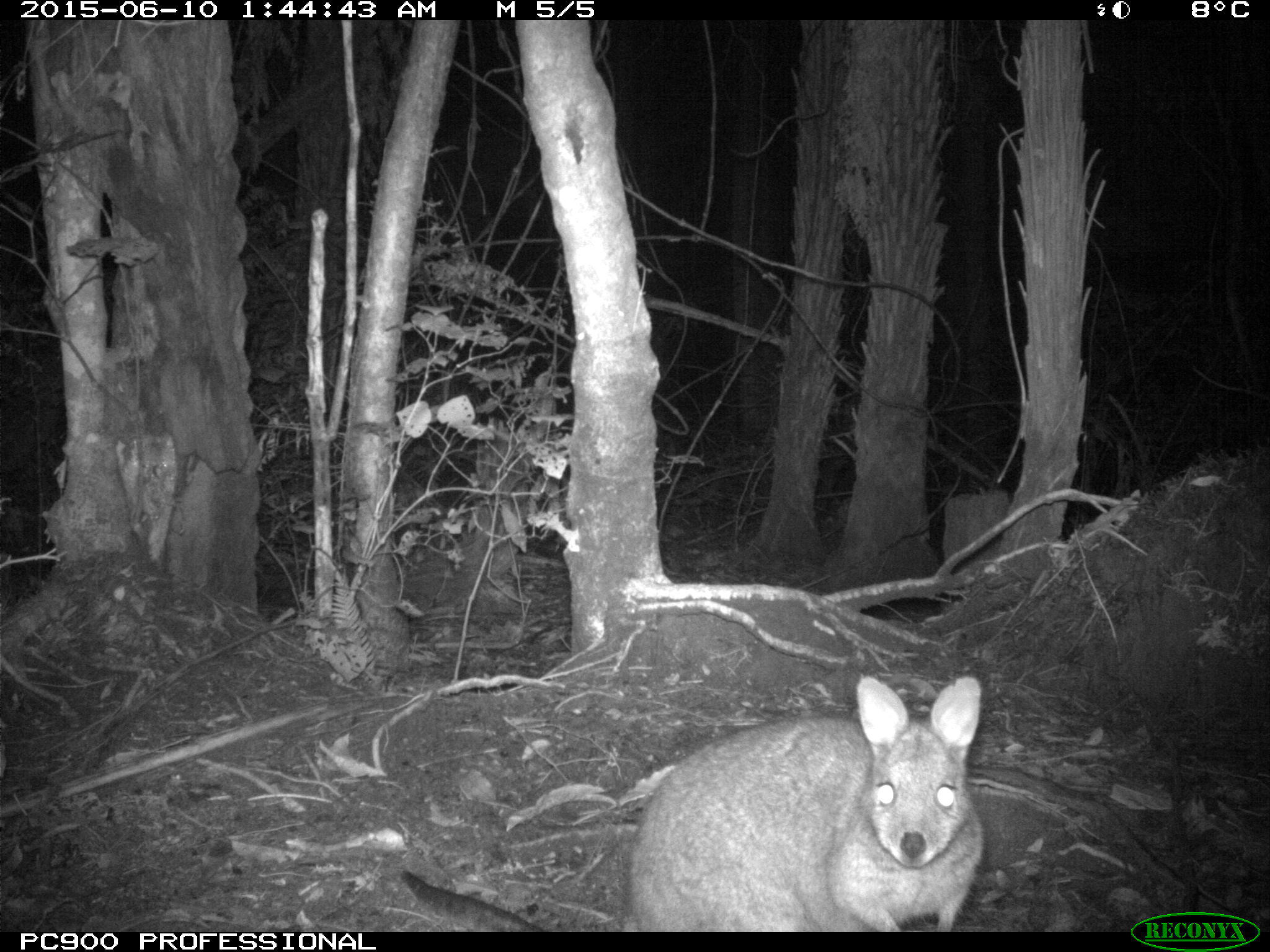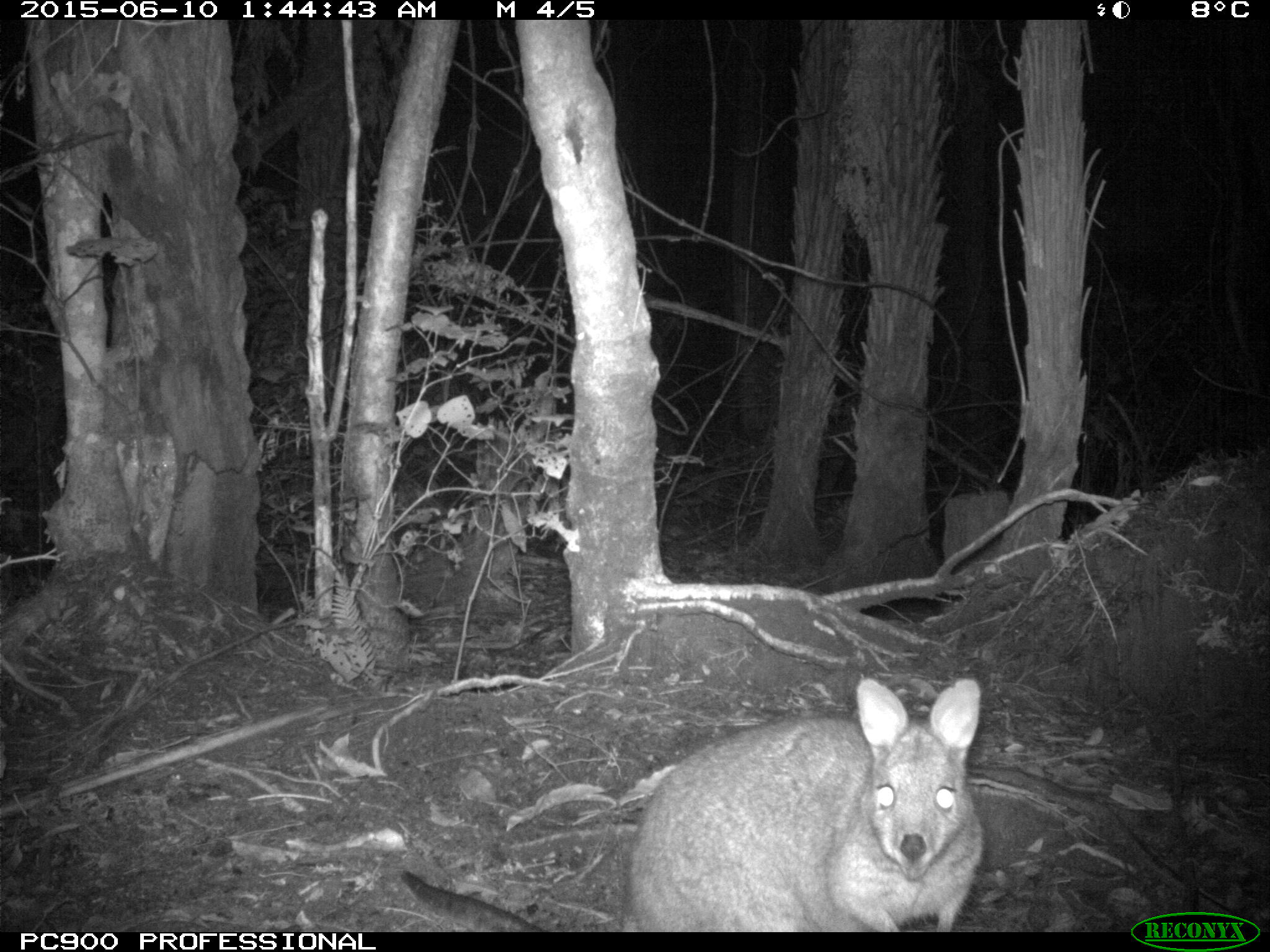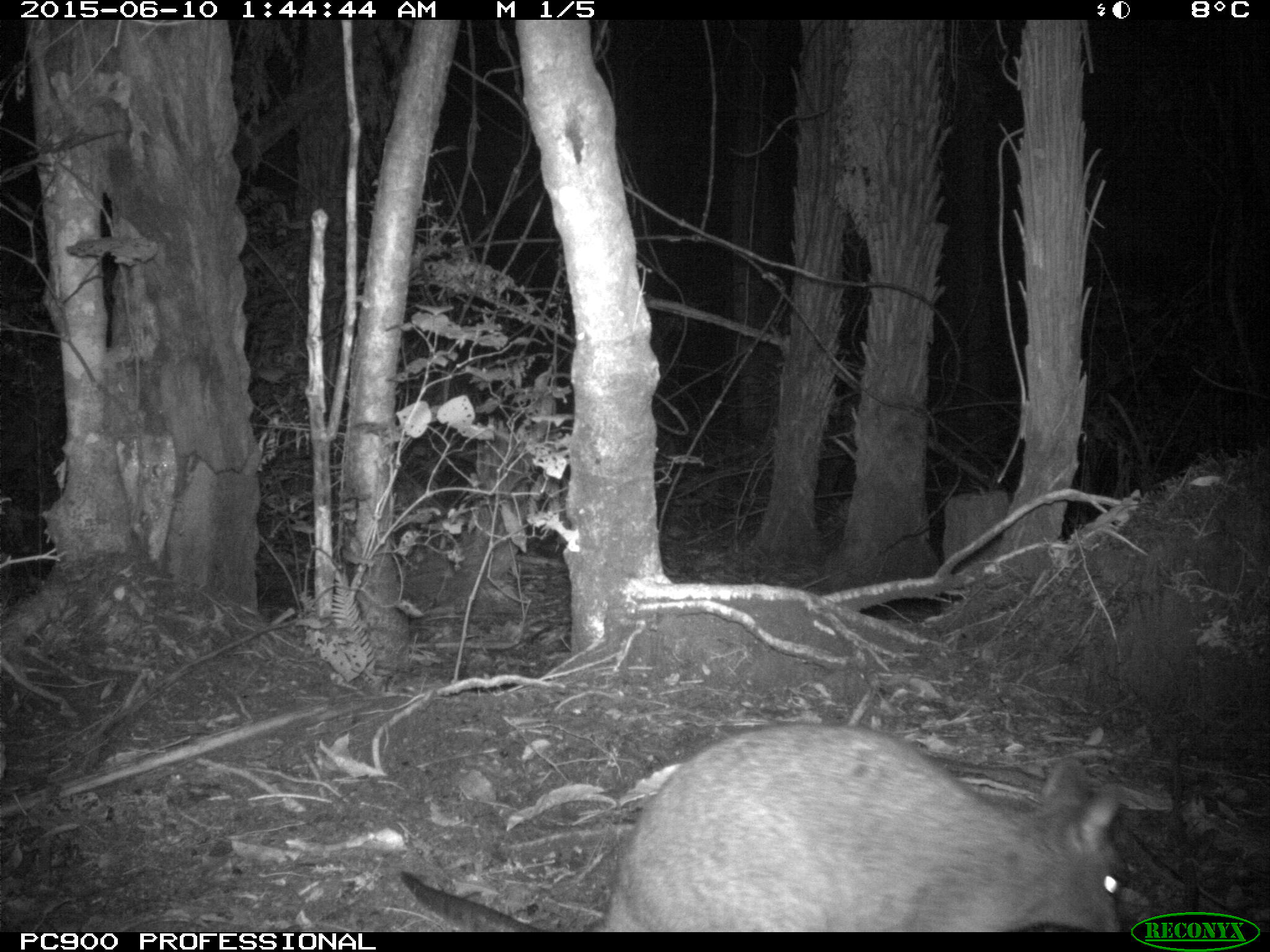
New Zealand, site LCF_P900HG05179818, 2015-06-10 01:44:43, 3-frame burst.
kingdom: Animalia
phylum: Chordata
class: Mammalia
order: Diprotodontia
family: Macropodidae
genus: Notamacropus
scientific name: Notamacropus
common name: wallaby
Wallaby (Notamacropus).